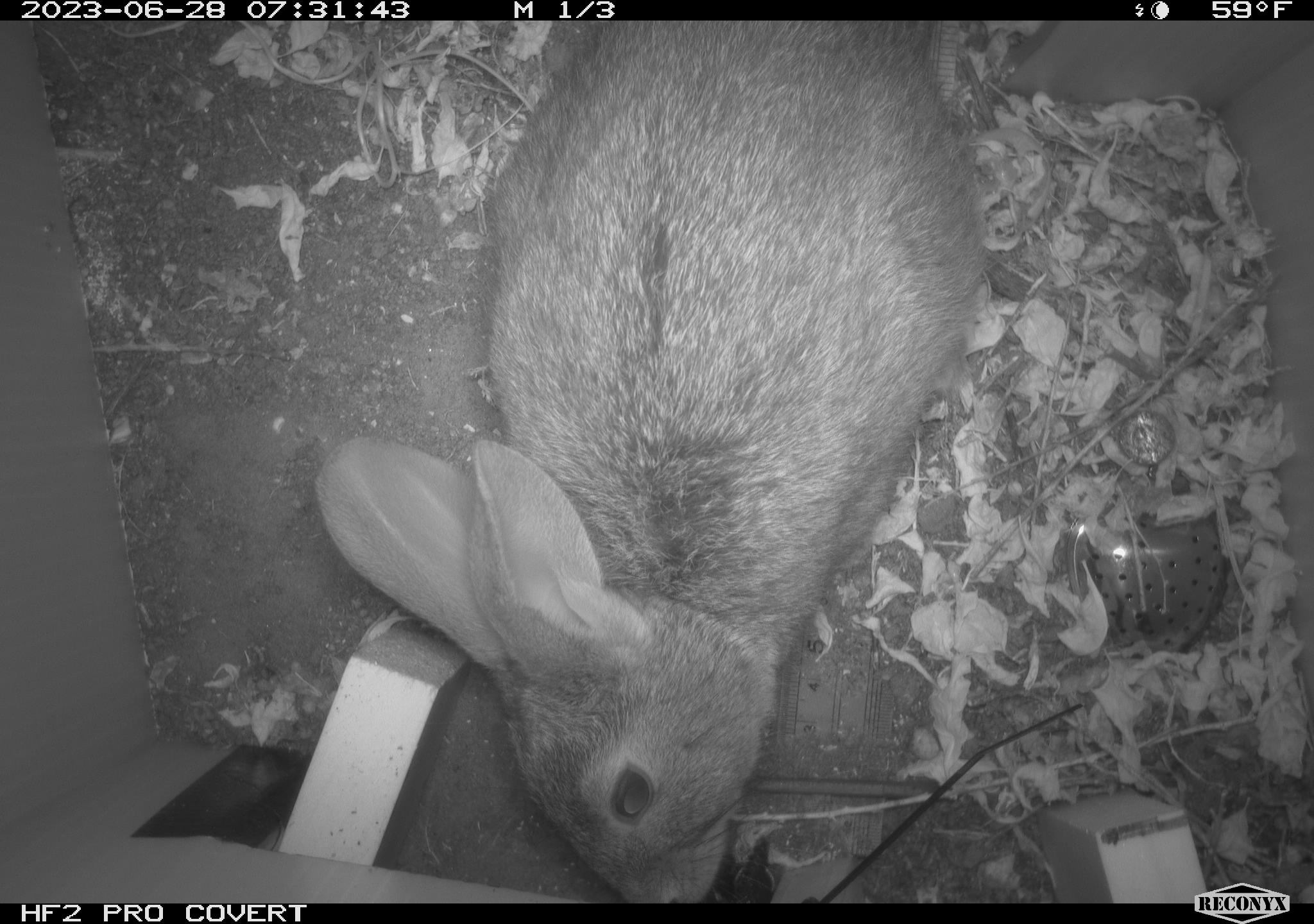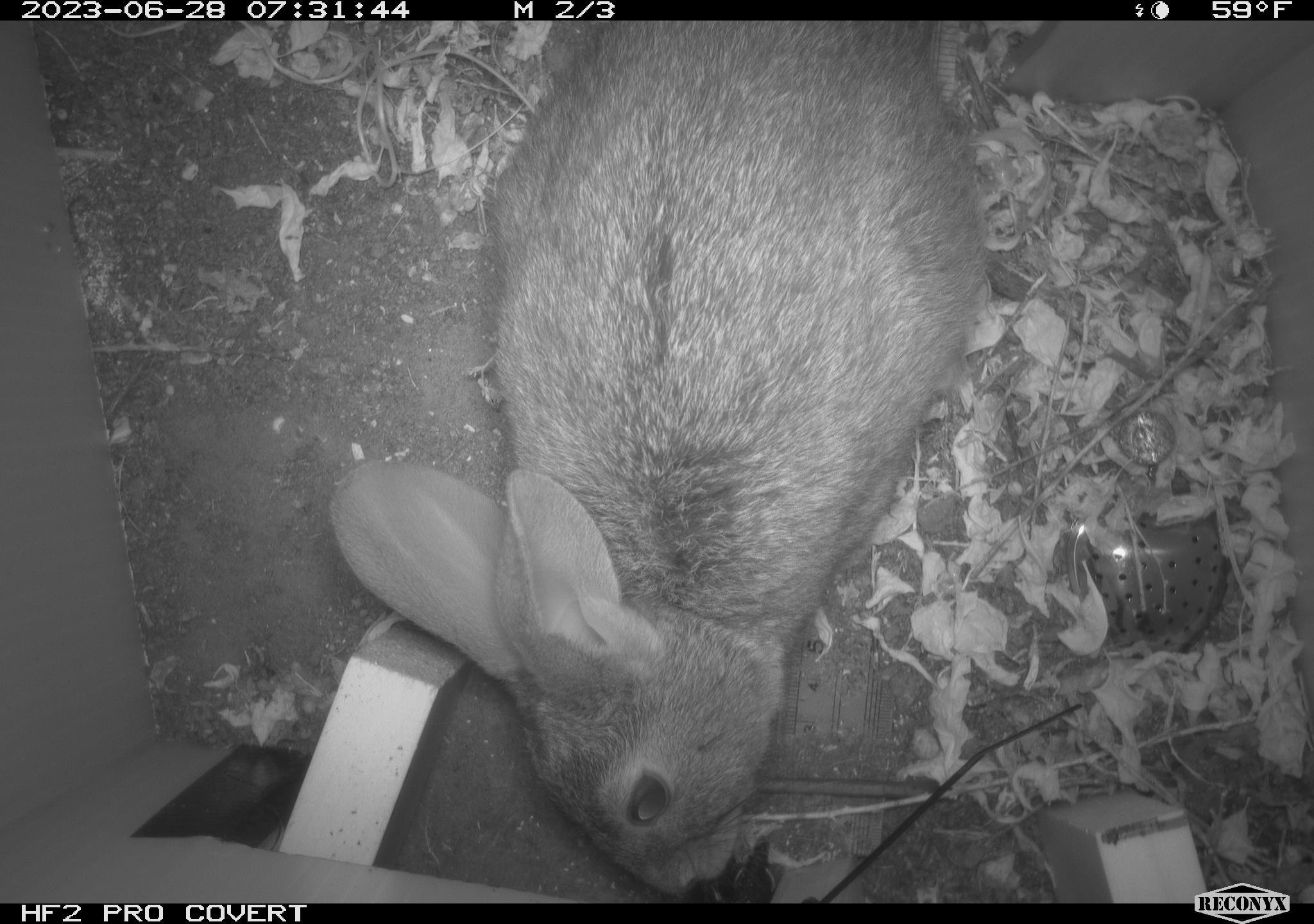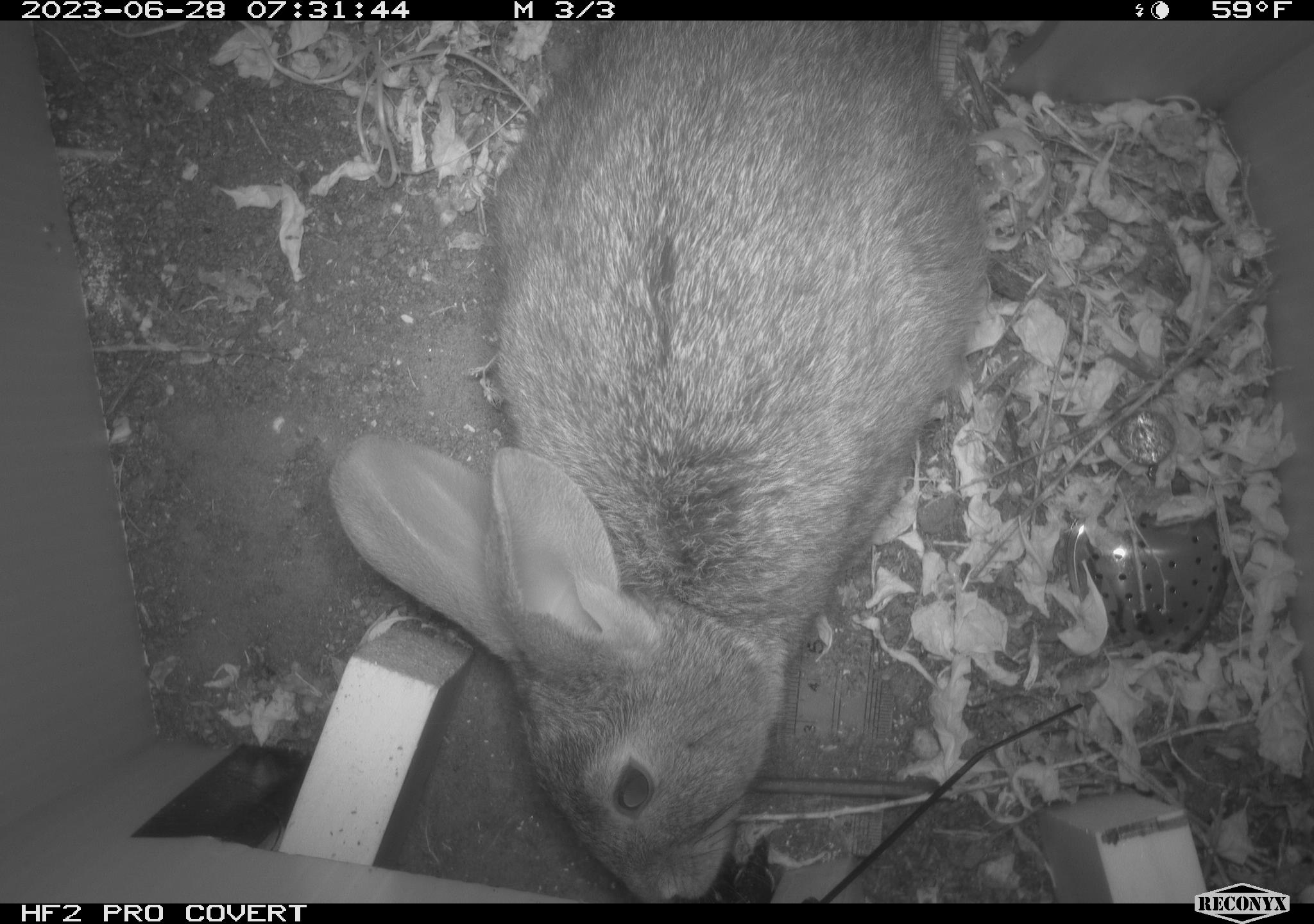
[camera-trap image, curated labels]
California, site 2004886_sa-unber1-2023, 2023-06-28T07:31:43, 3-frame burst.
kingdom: Animalia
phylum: Chordata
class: Mammalia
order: Lagomorpha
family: Leporidae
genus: Sylvilagus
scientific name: Sylvilagus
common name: cottontail rabbits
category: sylvilagus species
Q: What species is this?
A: Sylvilagus species (cottontail rabbits) (Sylvilagus).